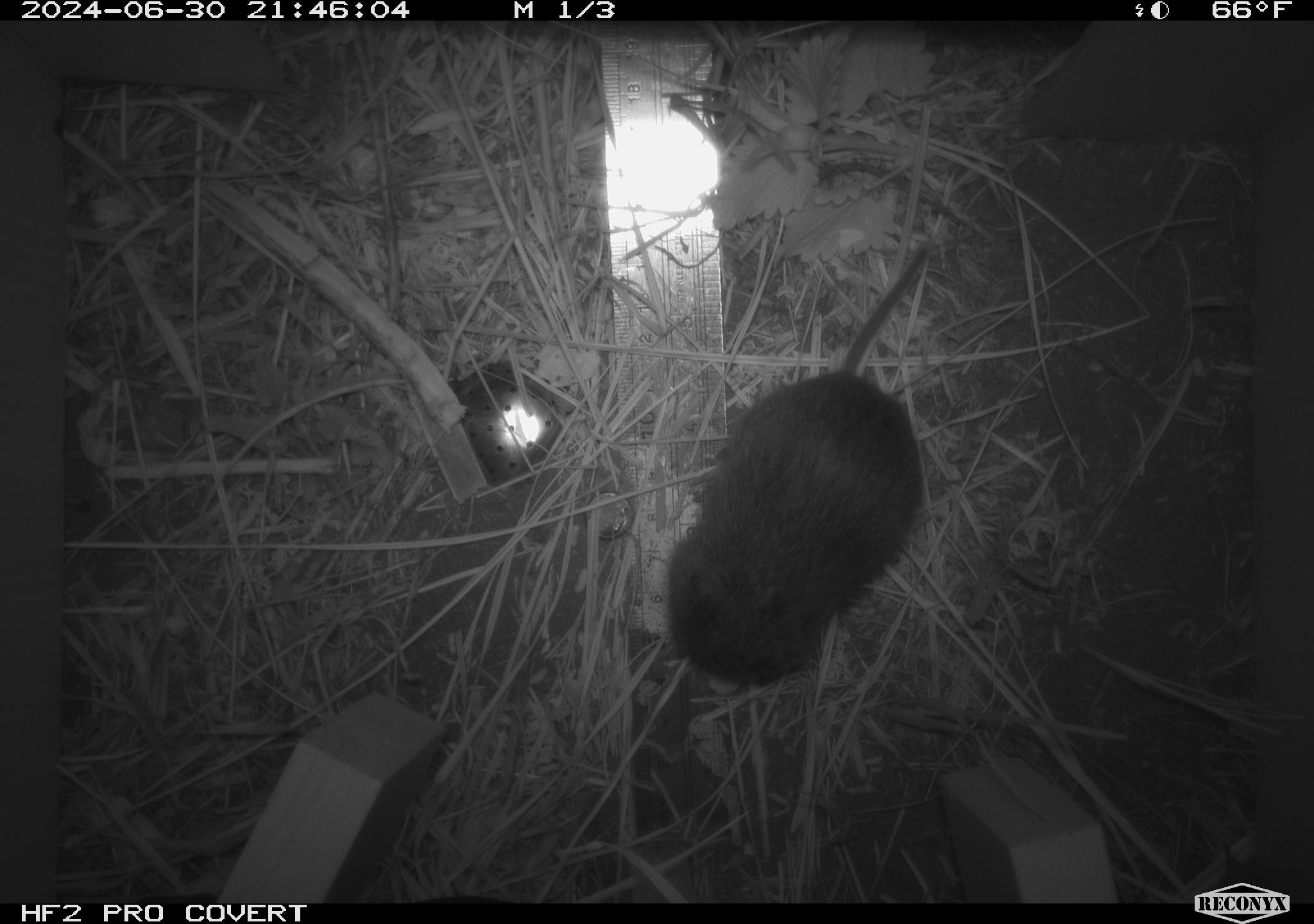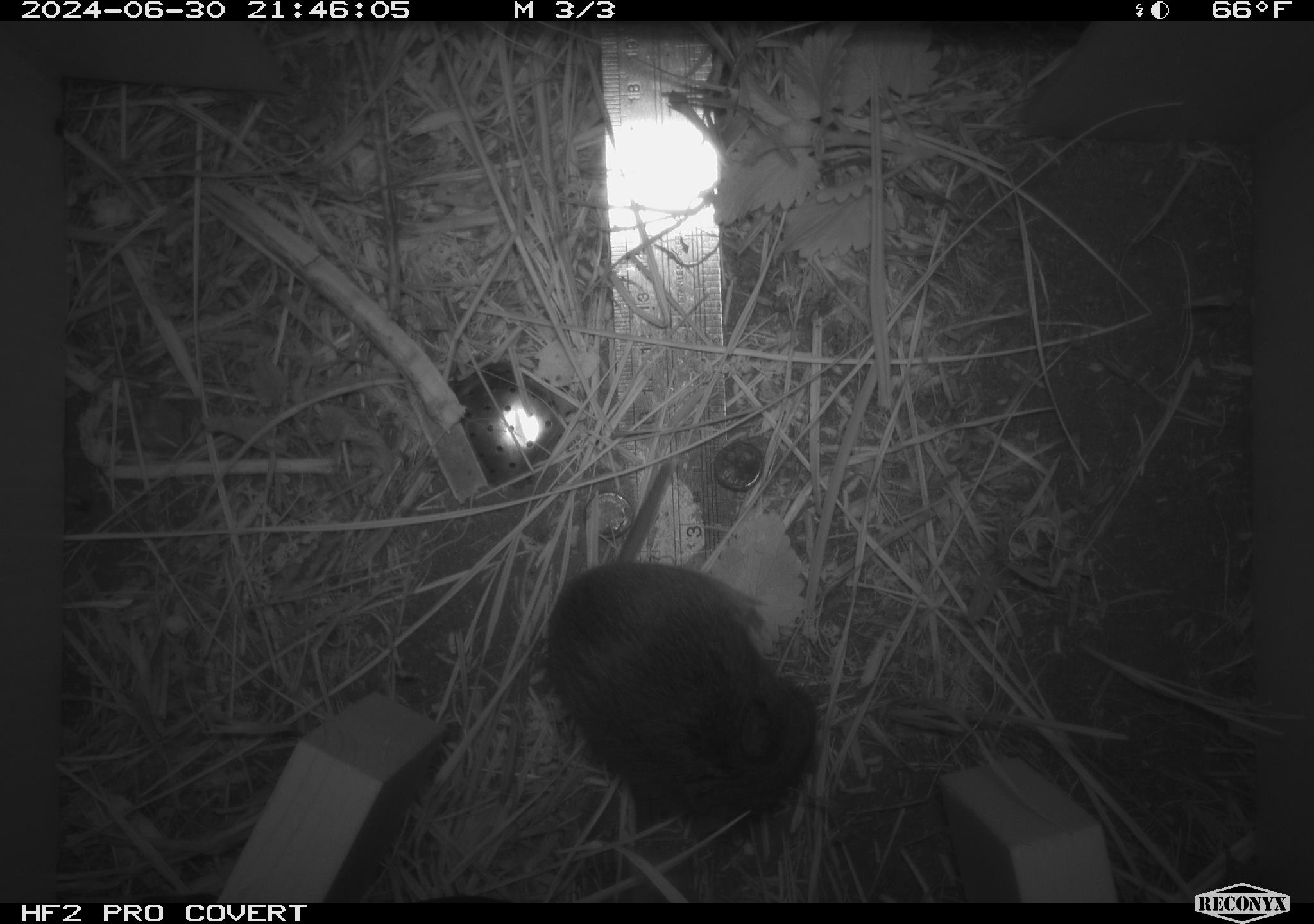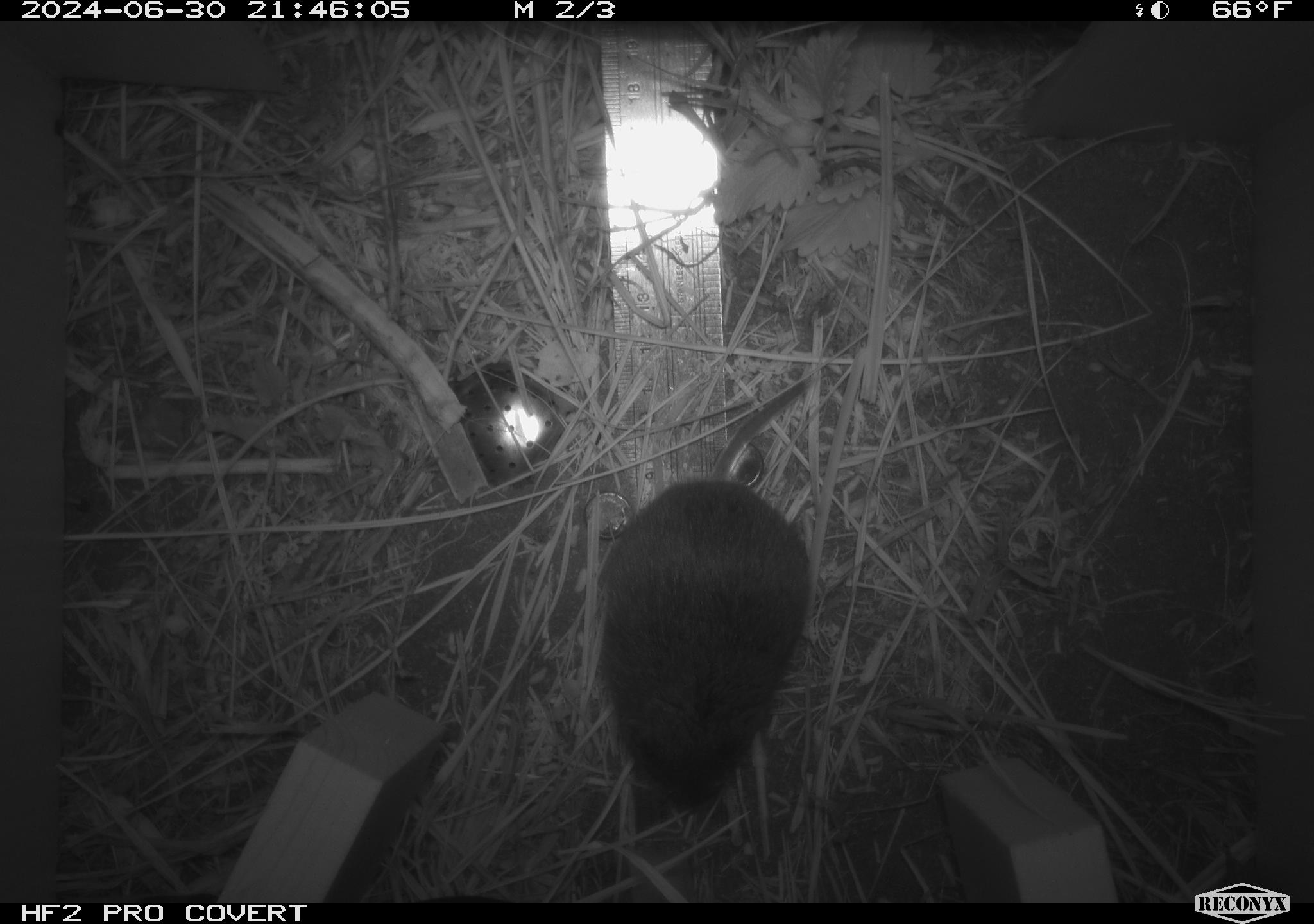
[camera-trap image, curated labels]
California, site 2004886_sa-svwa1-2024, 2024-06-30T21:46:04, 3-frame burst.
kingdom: Animalia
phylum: Chordata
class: Mammalia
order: Rodentia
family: Cricetidae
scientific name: Arvicolinae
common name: voles, lemmings, and muskrats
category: arvicolinae subfamily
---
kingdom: Animalia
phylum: Arthropoda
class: Malacostraca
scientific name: Malacostraca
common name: amphipods, crabs, isopods, krill, lobsters and shrimps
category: malacostracan